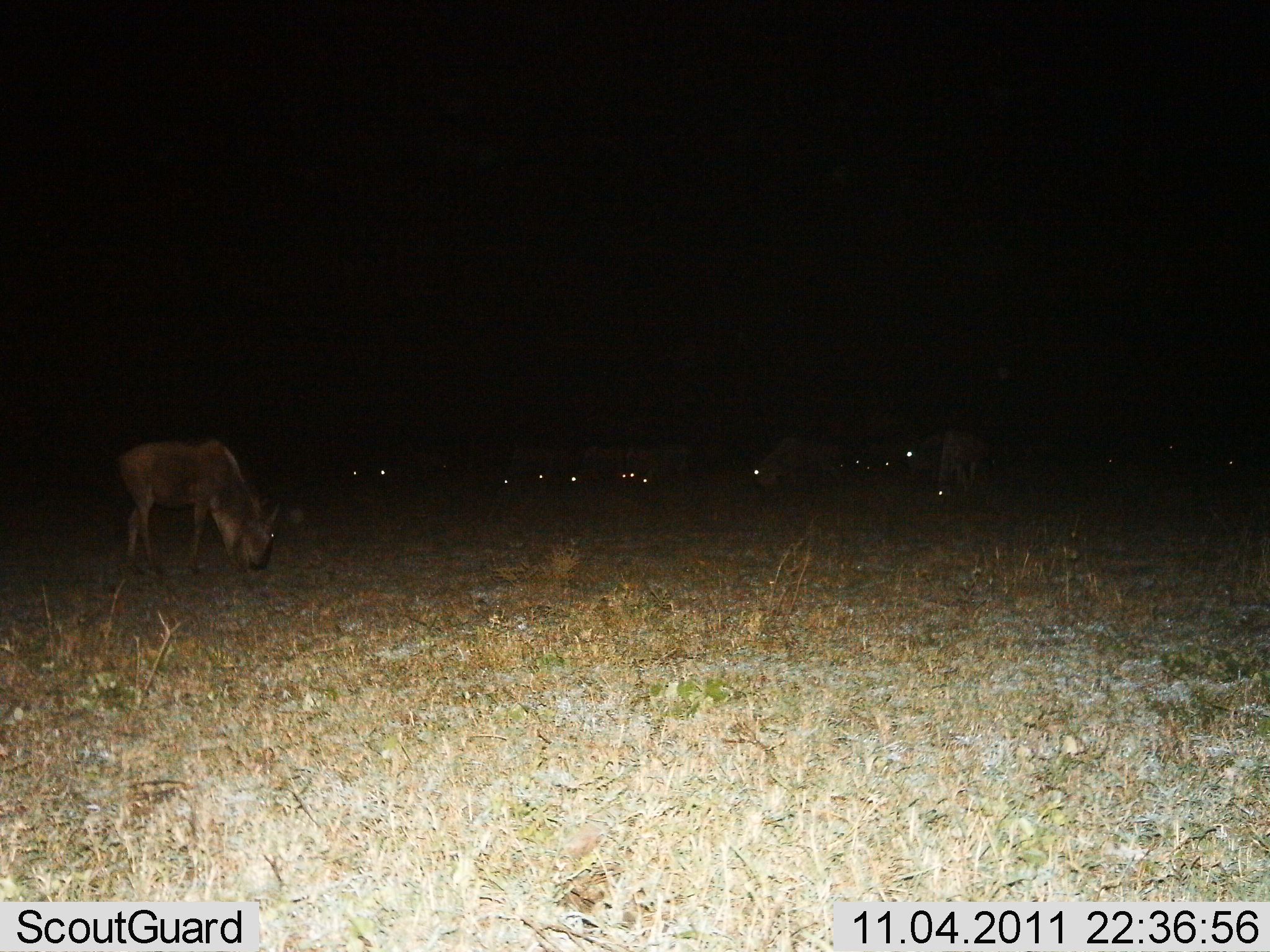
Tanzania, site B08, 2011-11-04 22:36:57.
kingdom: Animalia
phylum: Chordata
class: Mammalia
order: Artiodactyla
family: Bovidae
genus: Connochaetes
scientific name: Connochaetes taurinus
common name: blue wildebeest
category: wildebeest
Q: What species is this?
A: Wildebeest (blue wildebeest) (Connochaetes taurinus).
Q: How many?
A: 11-50.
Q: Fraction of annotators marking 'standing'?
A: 13%.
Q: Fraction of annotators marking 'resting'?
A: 7%.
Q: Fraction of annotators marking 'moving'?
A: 7%.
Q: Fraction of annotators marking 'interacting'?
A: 0%.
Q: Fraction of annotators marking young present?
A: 0%.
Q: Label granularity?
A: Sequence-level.